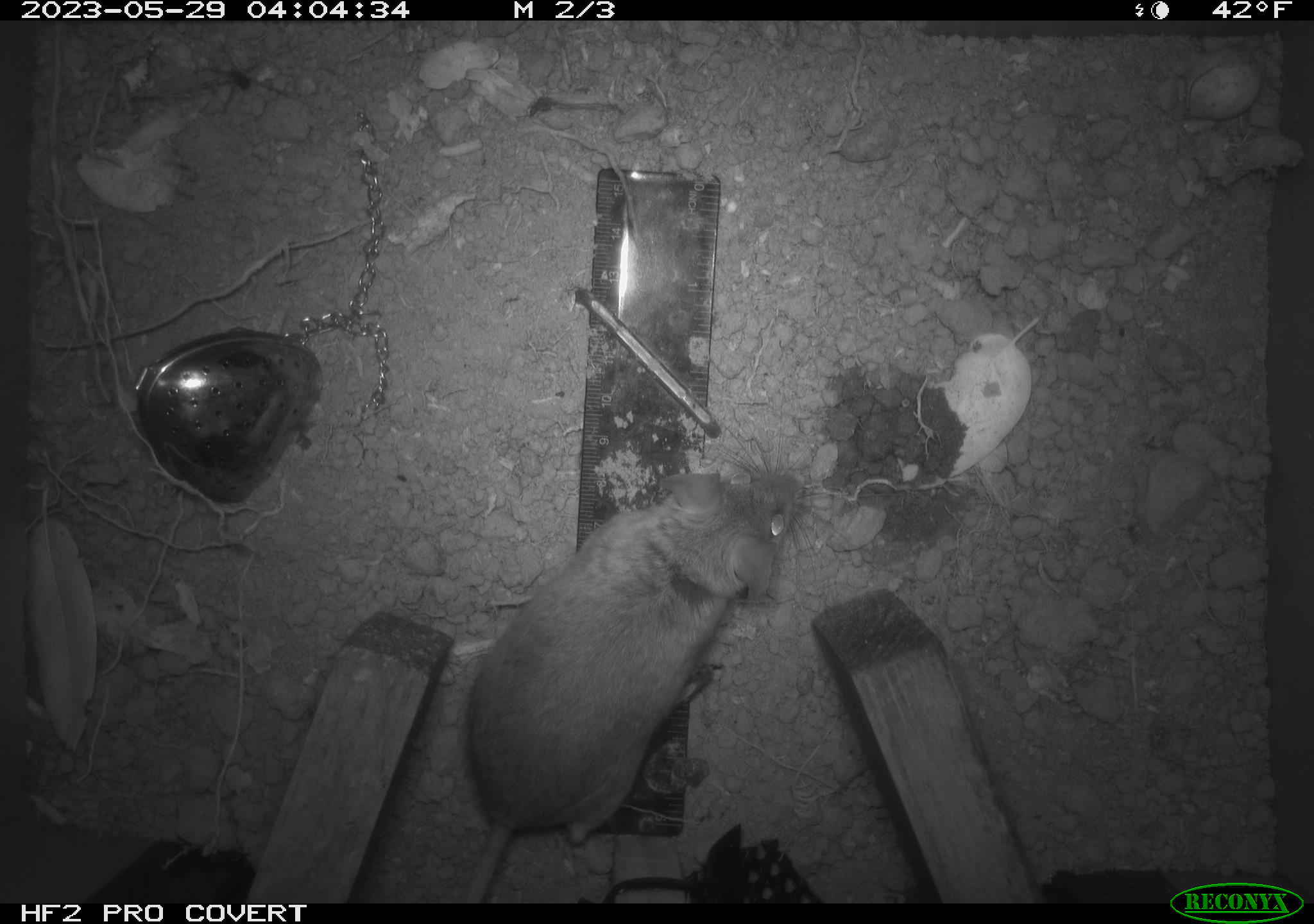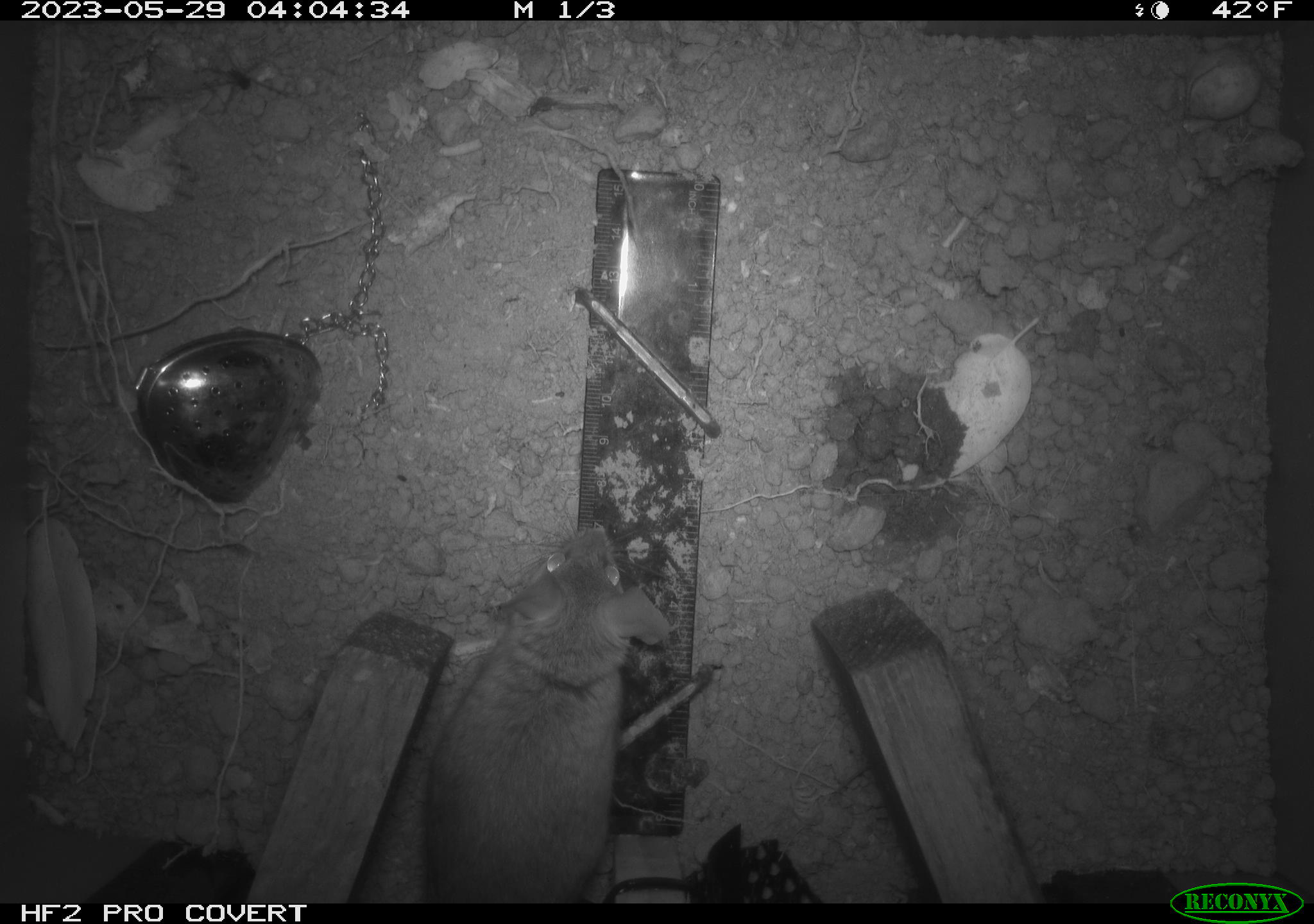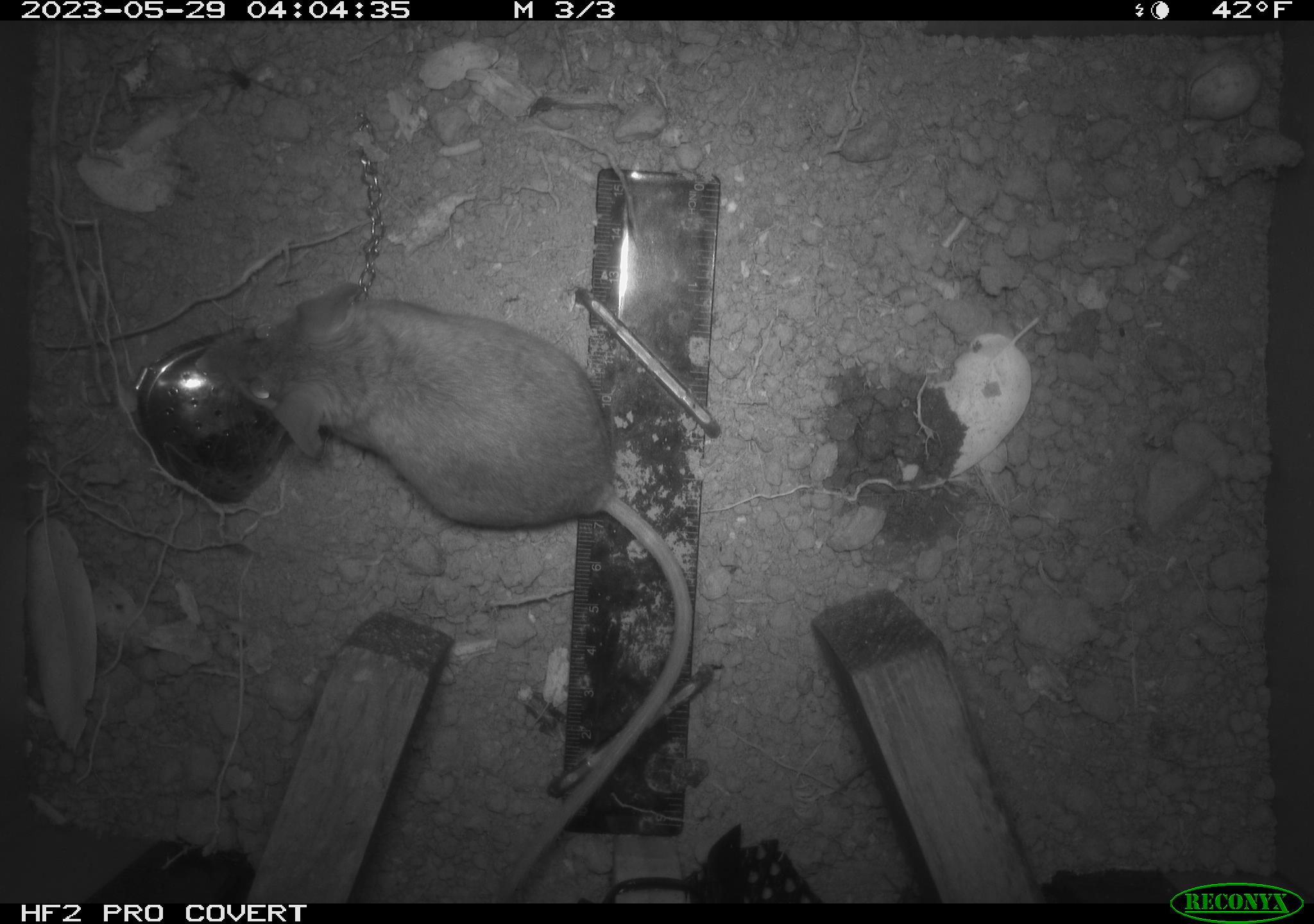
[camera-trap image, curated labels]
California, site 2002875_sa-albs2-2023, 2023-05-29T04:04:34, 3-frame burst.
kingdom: Animalia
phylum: Chordata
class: Mammalia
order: Rodentia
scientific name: Rodentia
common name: mouse species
Mouse species (Rodentia).